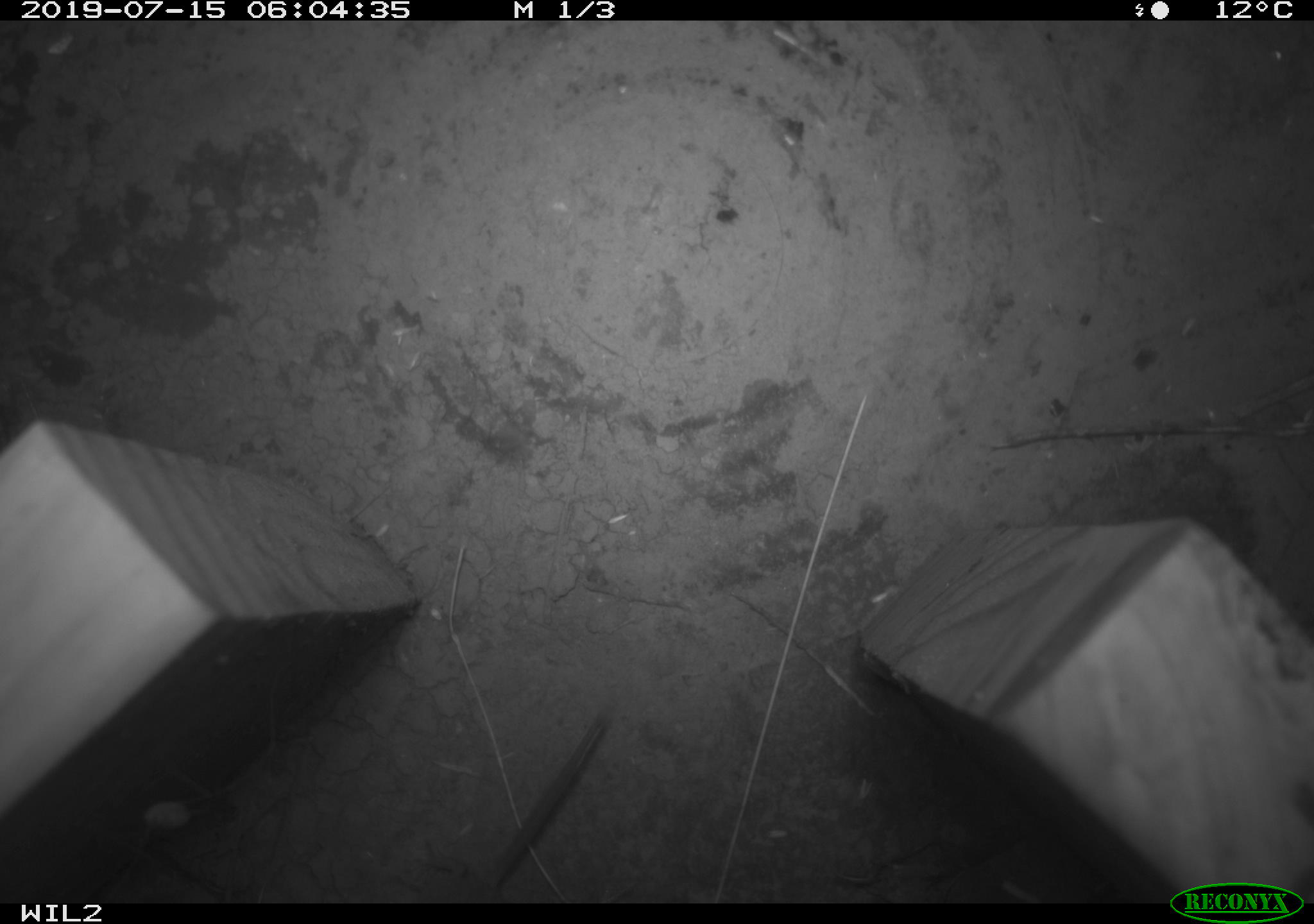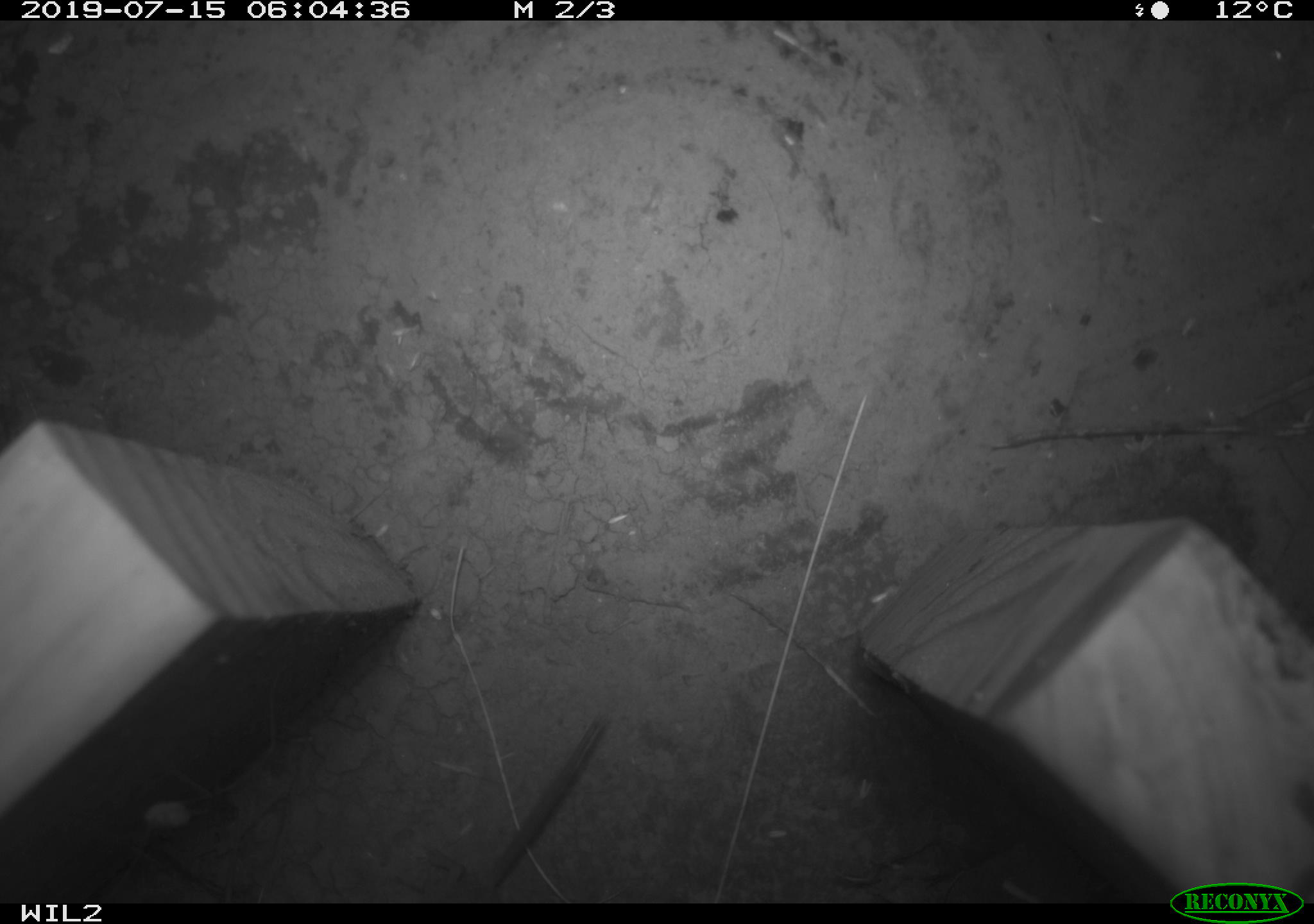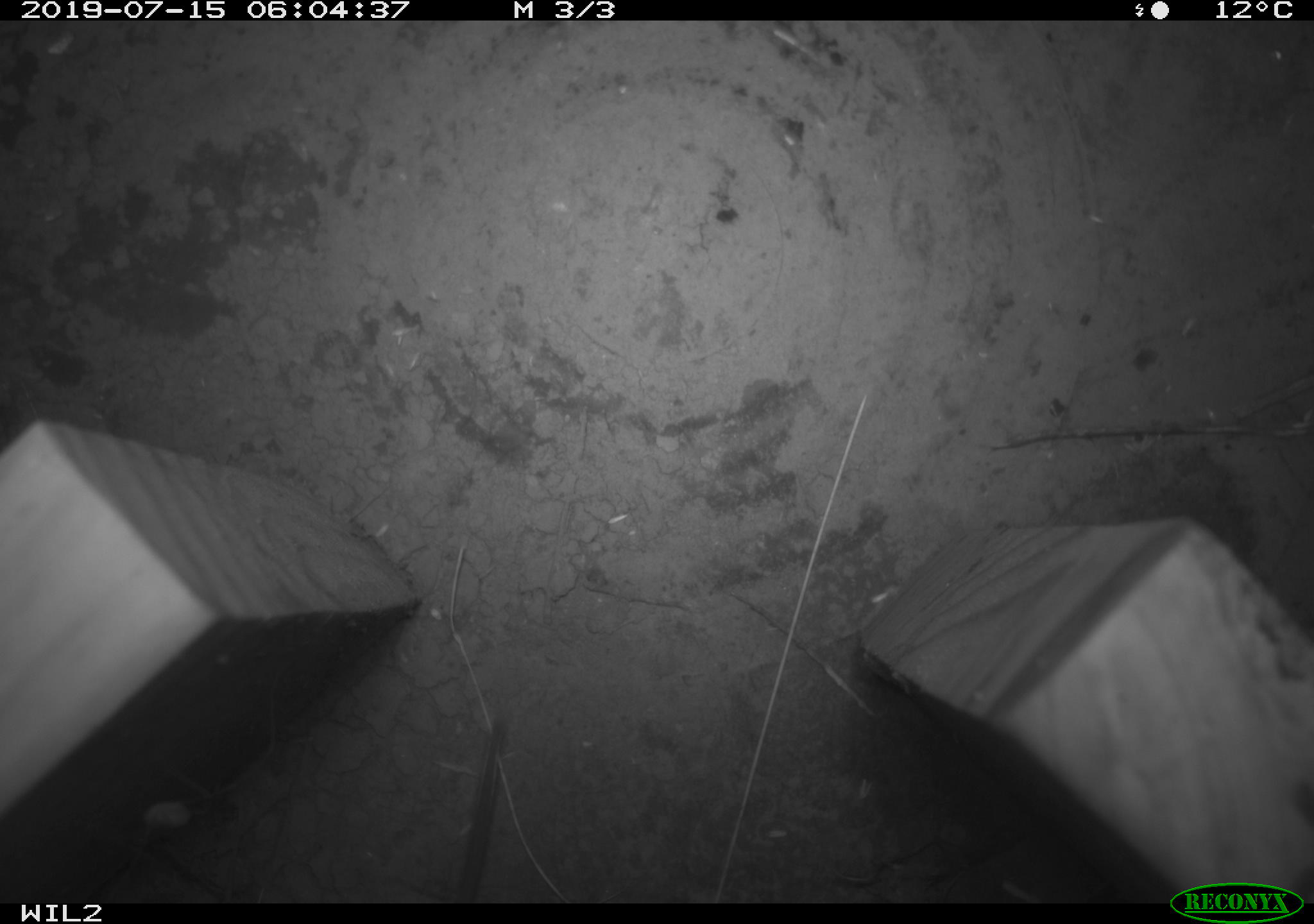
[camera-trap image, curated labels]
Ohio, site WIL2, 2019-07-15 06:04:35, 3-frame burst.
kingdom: Animalia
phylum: Chordata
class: Mammalia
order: Eulipotyphla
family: Soricidae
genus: Sorex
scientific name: Sorex cinereus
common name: masked shrew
Masked shrew (Sorex cinereus).